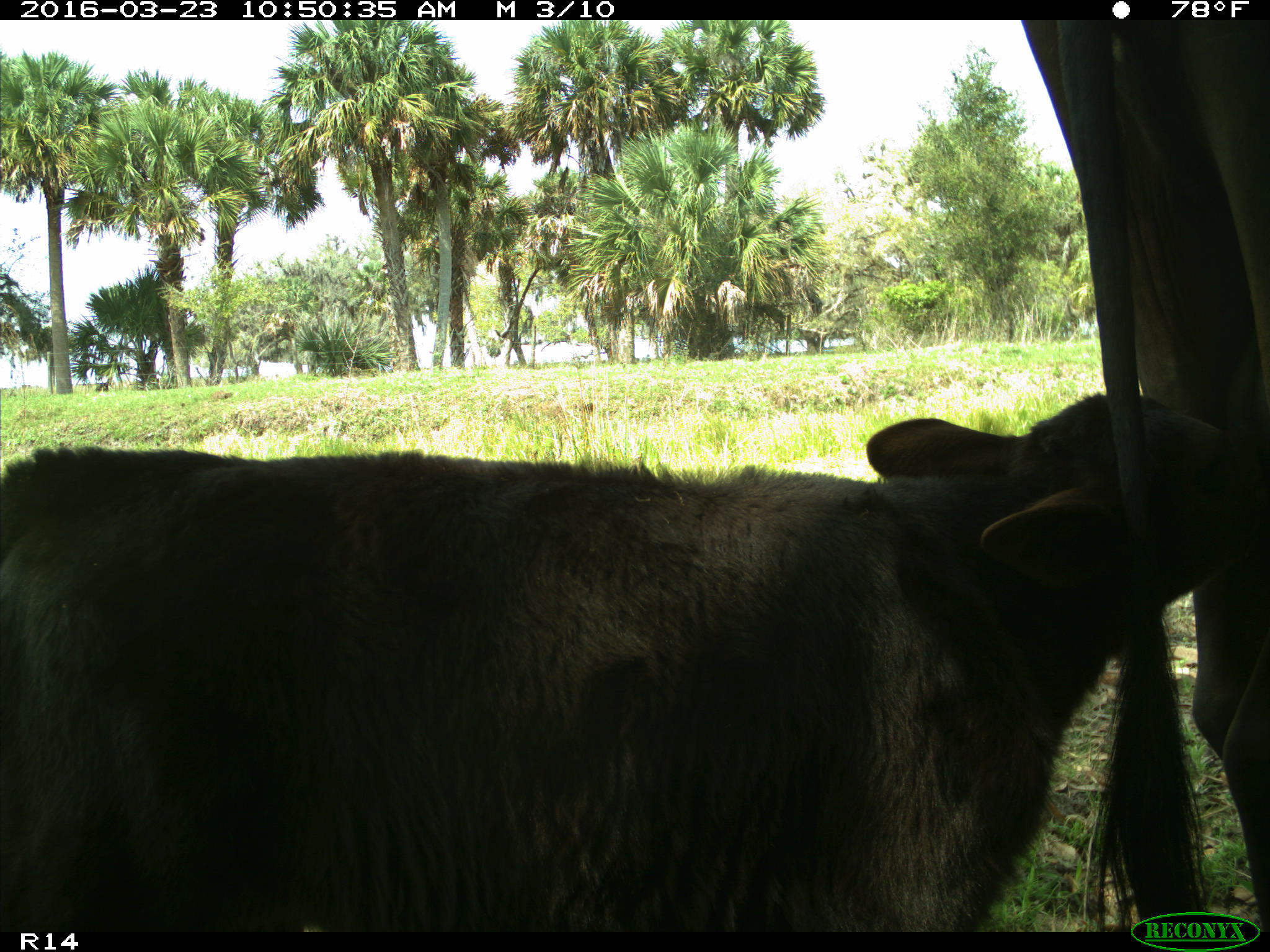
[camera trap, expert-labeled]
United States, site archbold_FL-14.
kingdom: Animalia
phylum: Chordata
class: Mammalia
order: Artiodactyla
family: Bovidae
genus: Bos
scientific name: Bos taurus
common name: domestic cow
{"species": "Bos taurus (domestic cow)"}